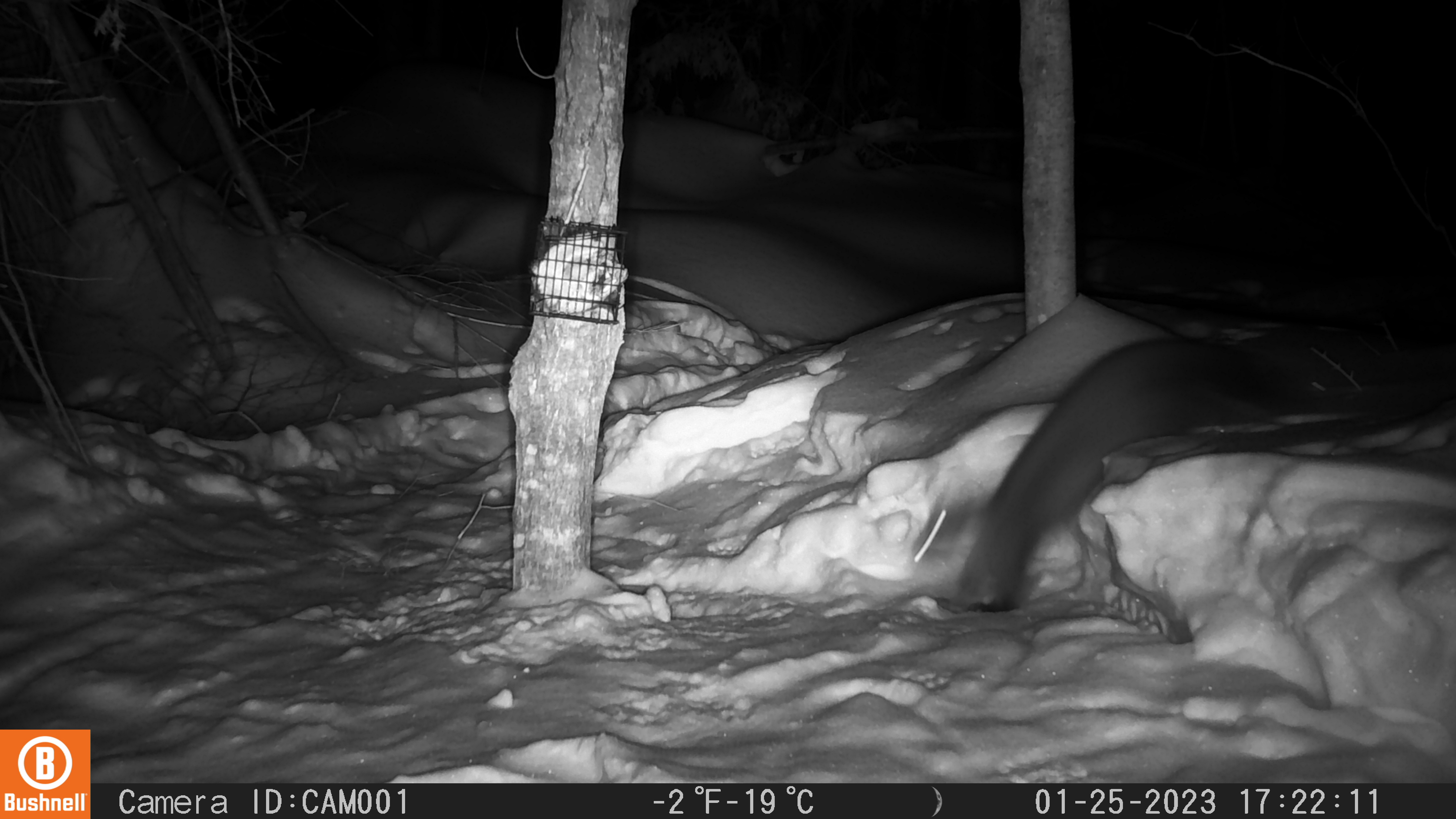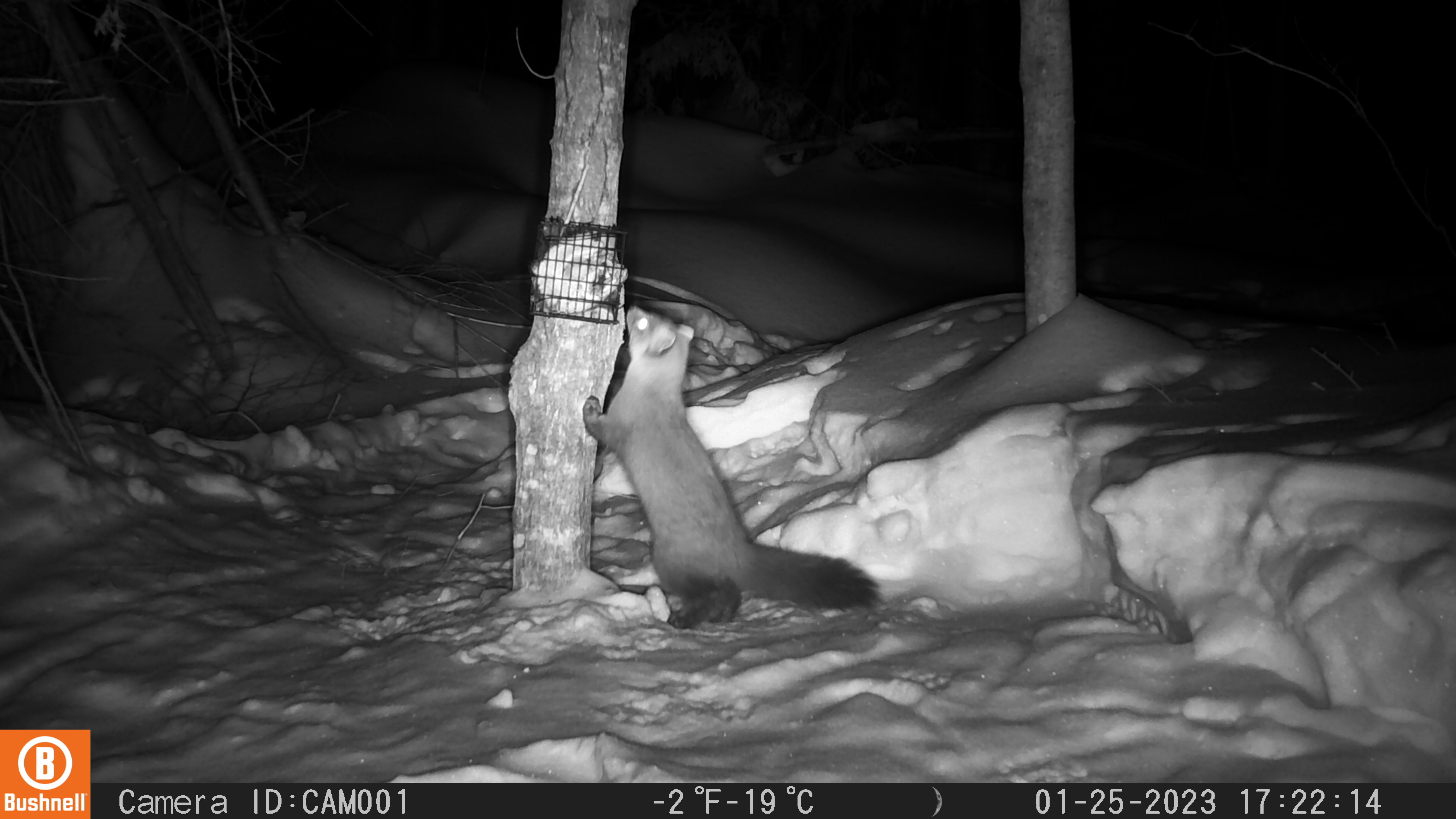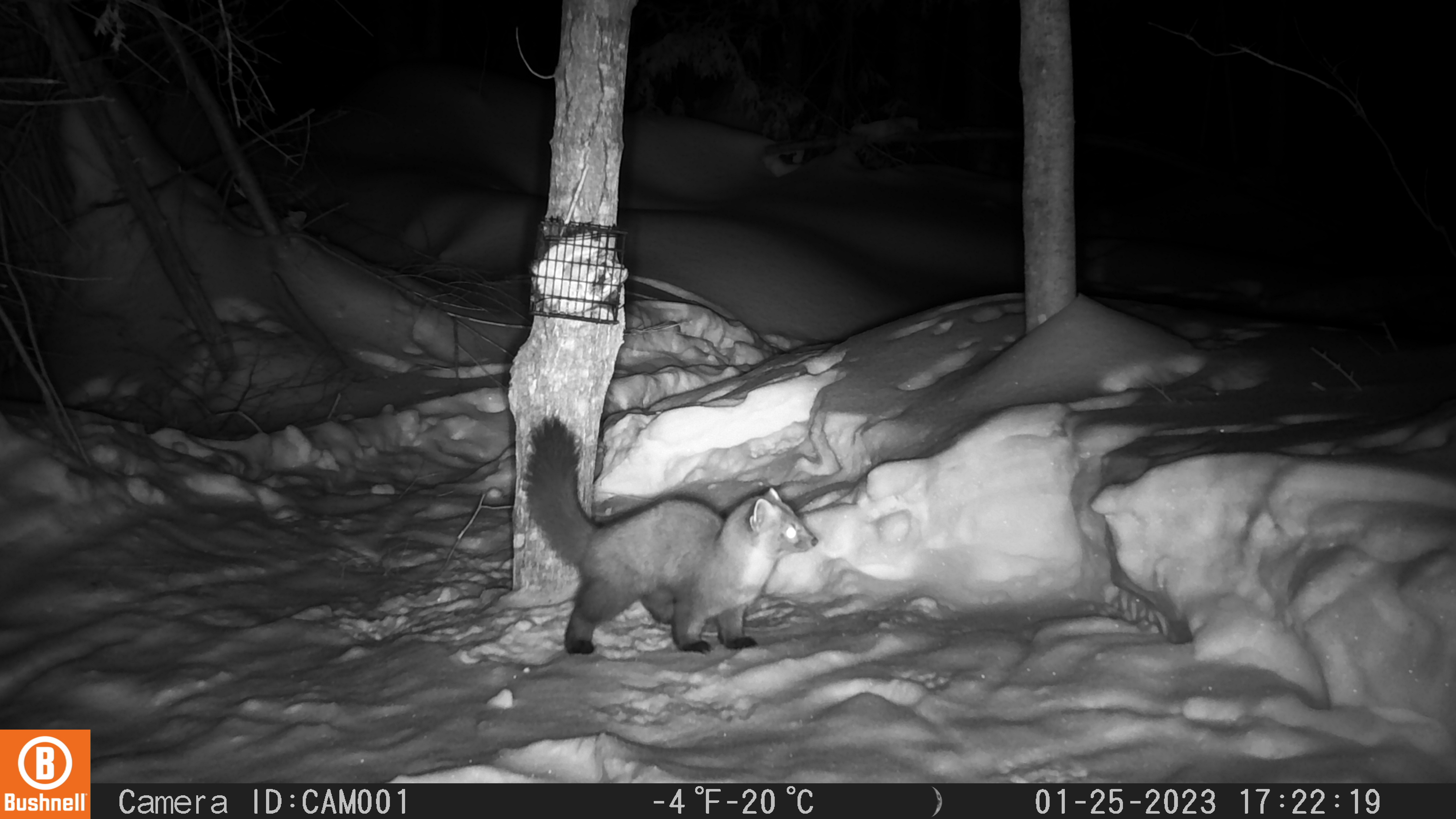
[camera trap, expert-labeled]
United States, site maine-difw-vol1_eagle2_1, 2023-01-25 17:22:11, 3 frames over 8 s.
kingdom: Animalia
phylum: Chordata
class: Mammalia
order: Carnivora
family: Mustelidae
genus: Martes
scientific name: Martes americana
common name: american marten